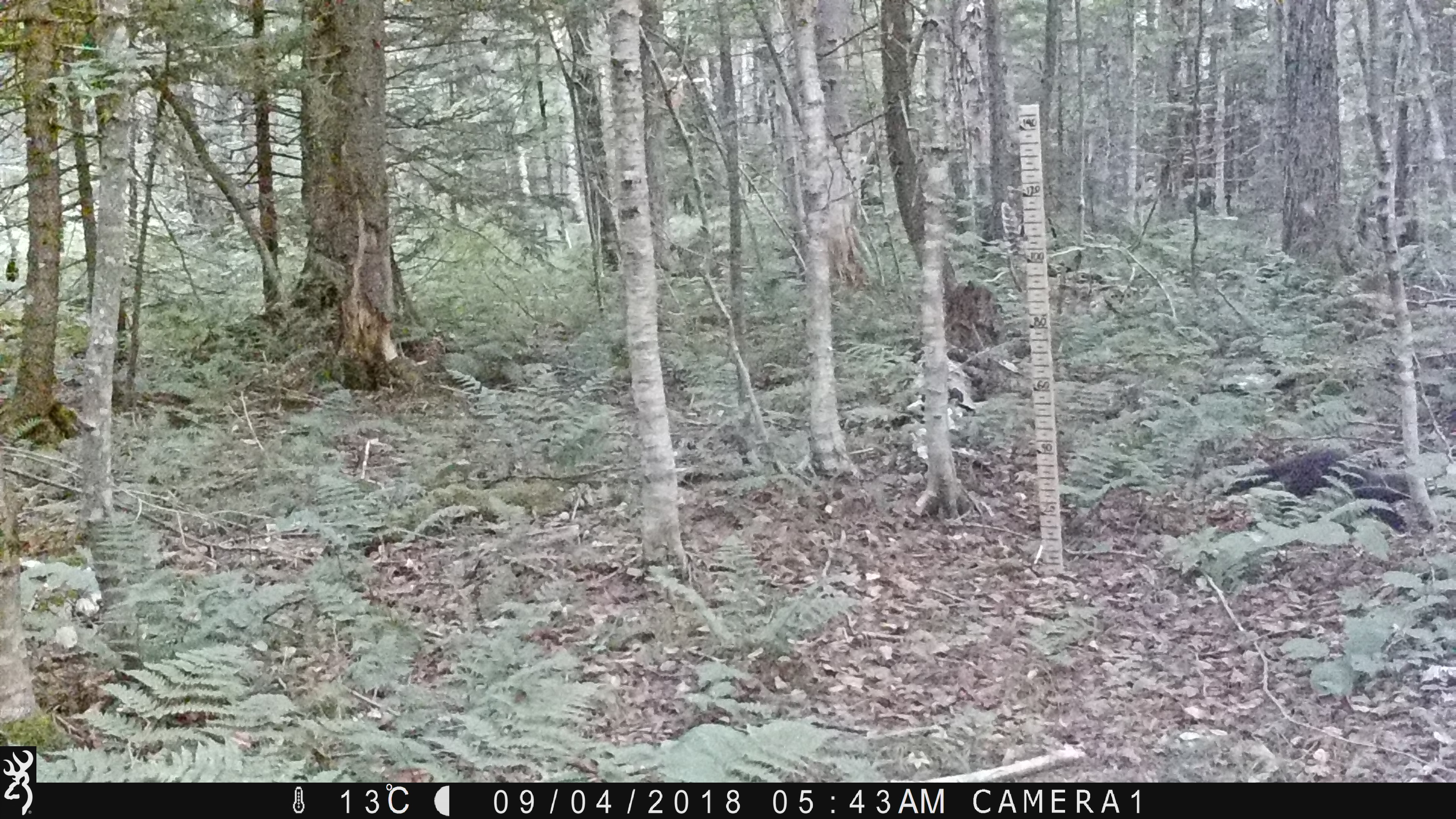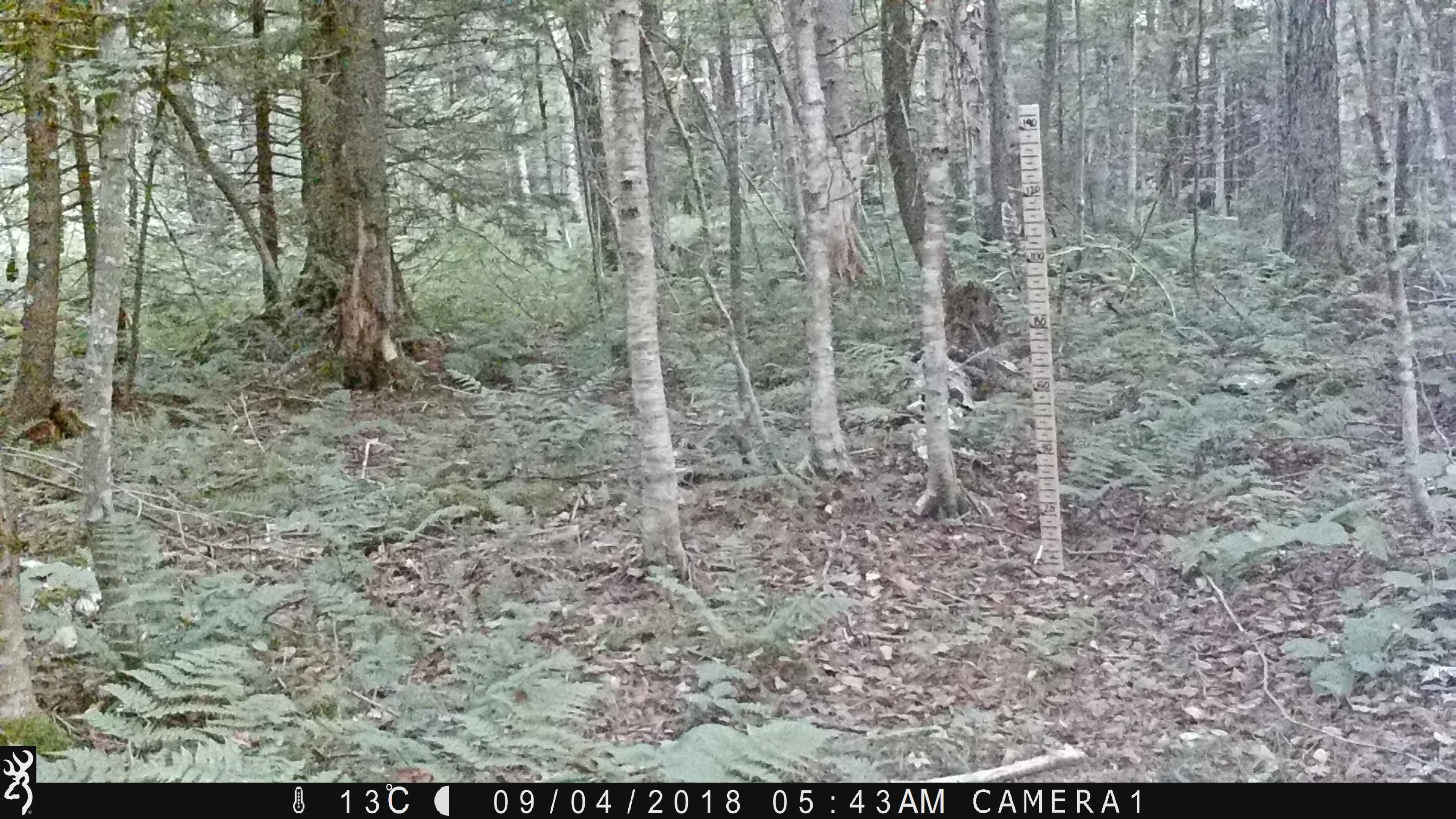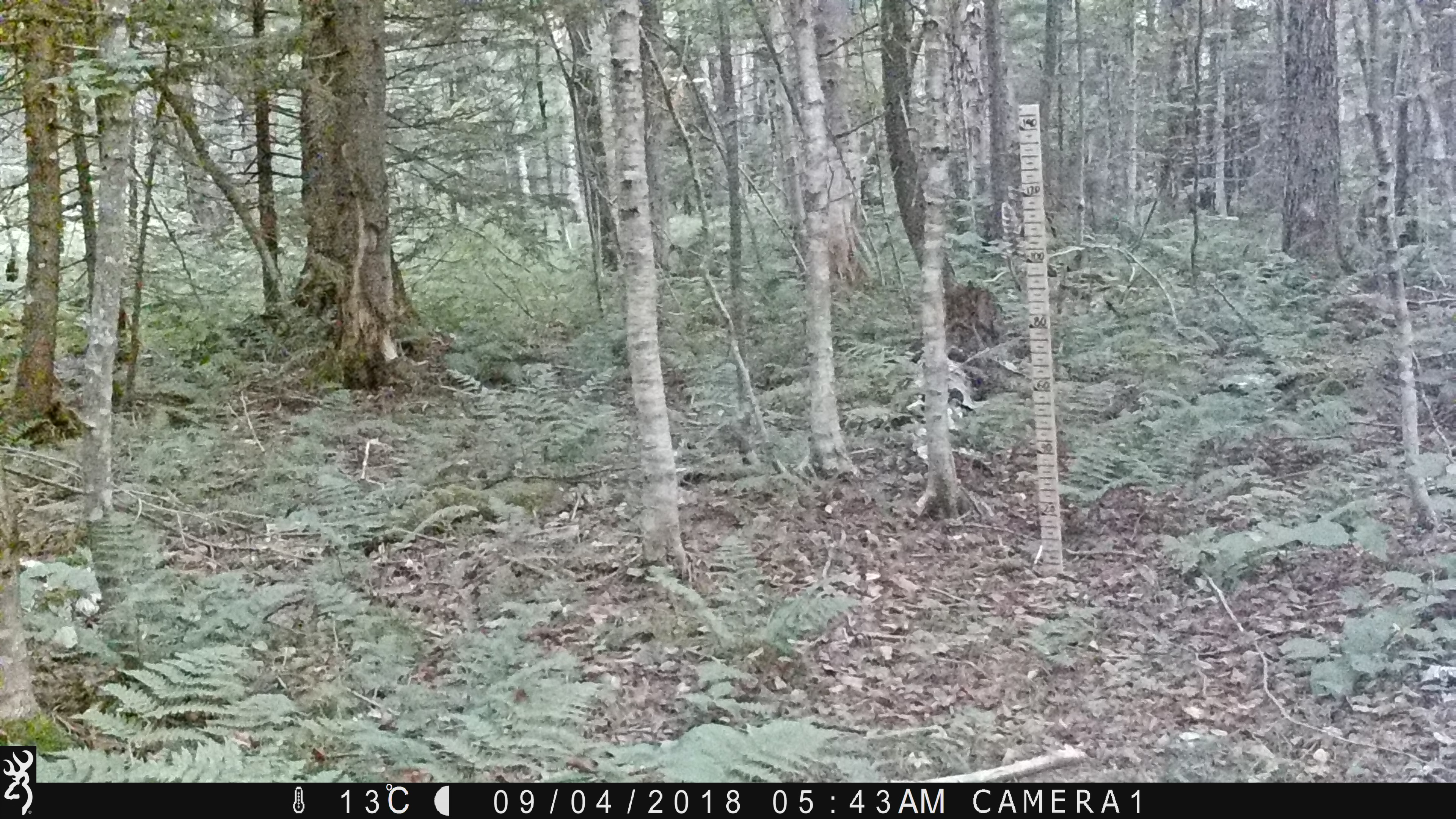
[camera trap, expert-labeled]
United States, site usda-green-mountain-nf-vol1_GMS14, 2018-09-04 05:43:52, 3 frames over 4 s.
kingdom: Animalia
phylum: Chordata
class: Mammalia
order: Carnivora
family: Mustelidae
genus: Pekania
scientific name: Pekania pennanti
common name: fisher